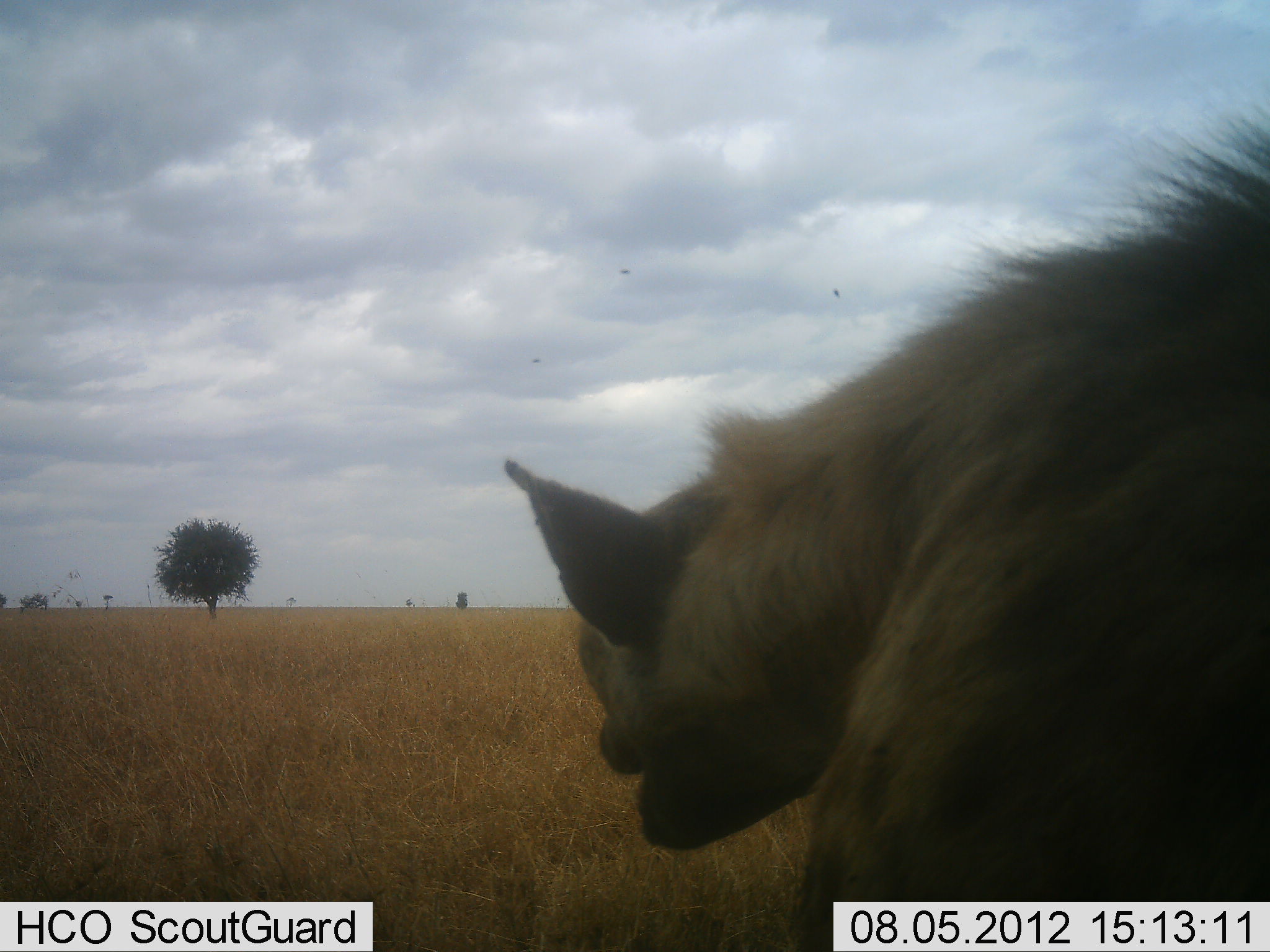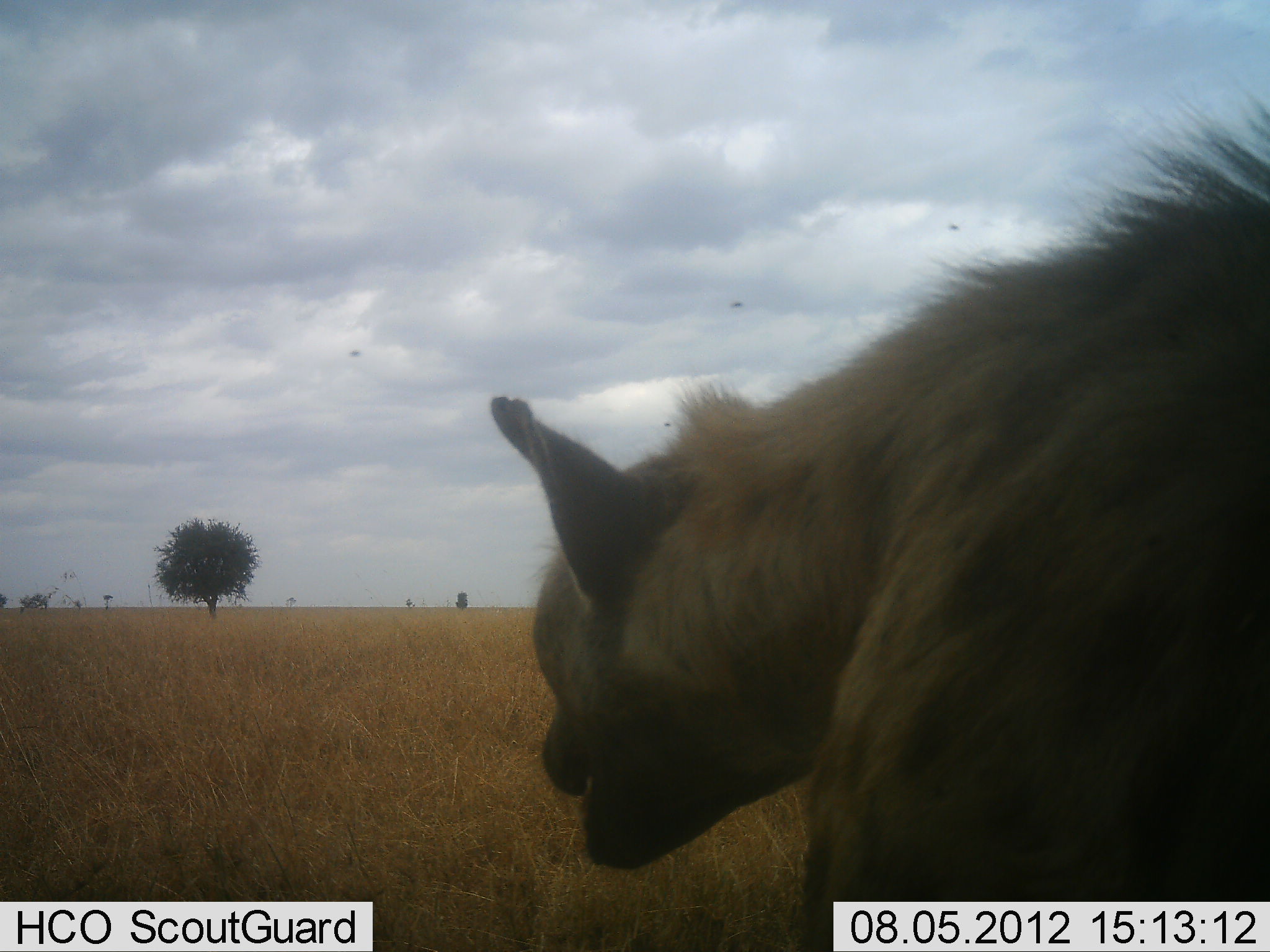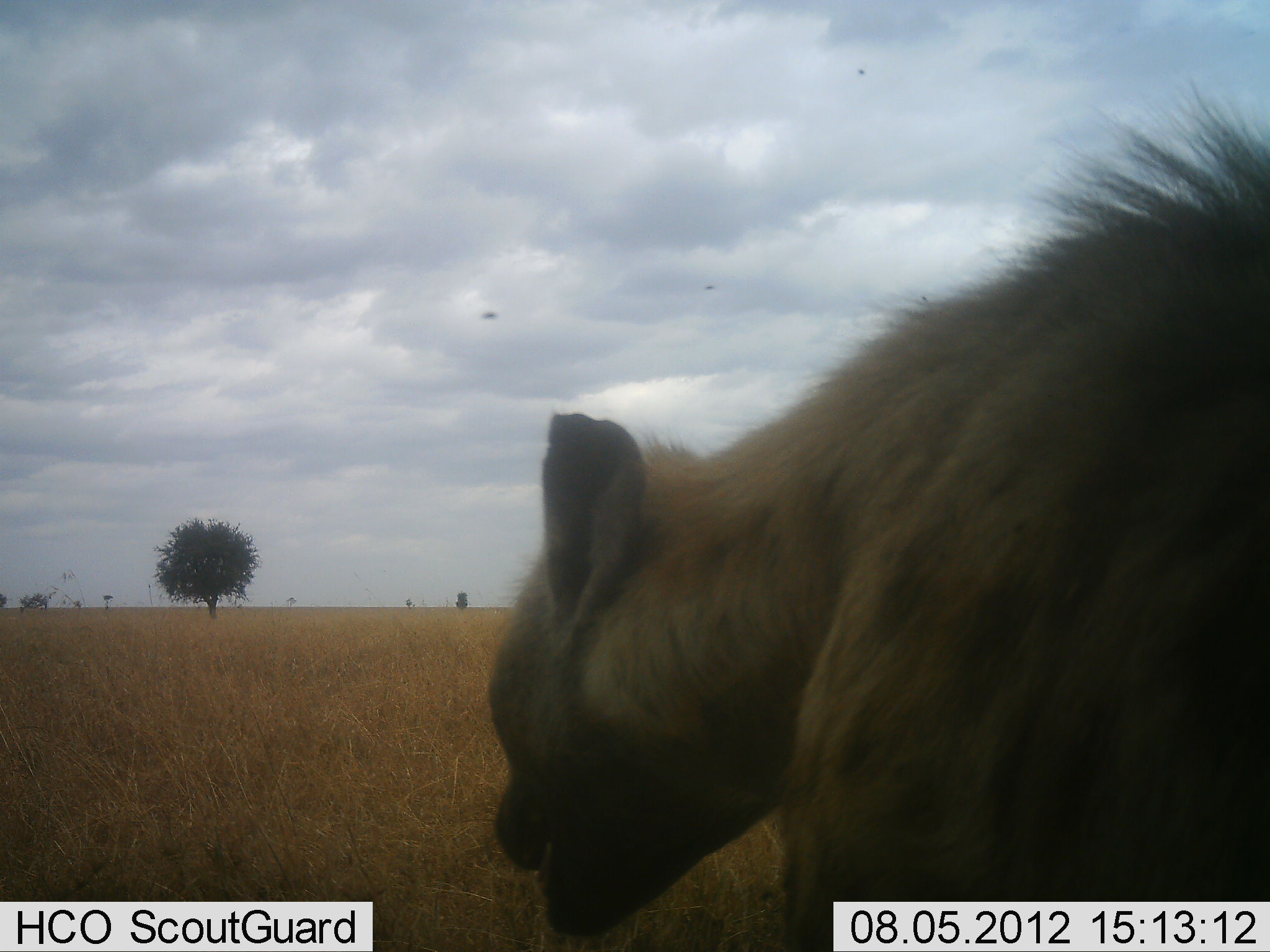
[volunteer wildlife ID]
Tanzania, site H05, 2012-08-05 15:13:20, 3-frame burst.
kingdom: Animalia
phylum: Chordata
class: Mammalia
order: Carnivora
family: Hyaenidae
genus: Crocuta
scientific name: Crocuta crocuta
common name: spotted hyena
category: hyenaspotted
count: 1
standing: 80%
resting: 0%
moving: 20%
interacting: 0%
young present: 0%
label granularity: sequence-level